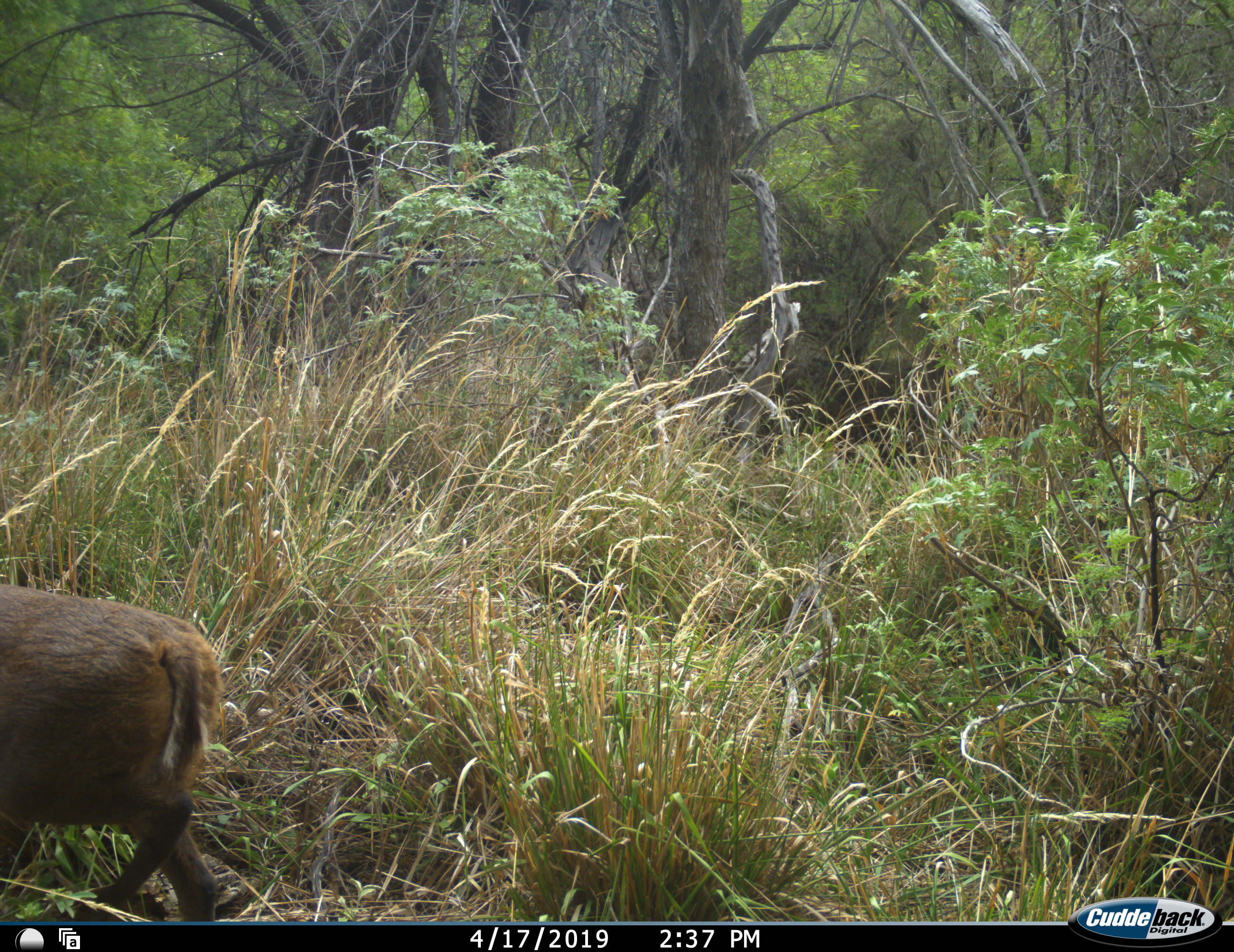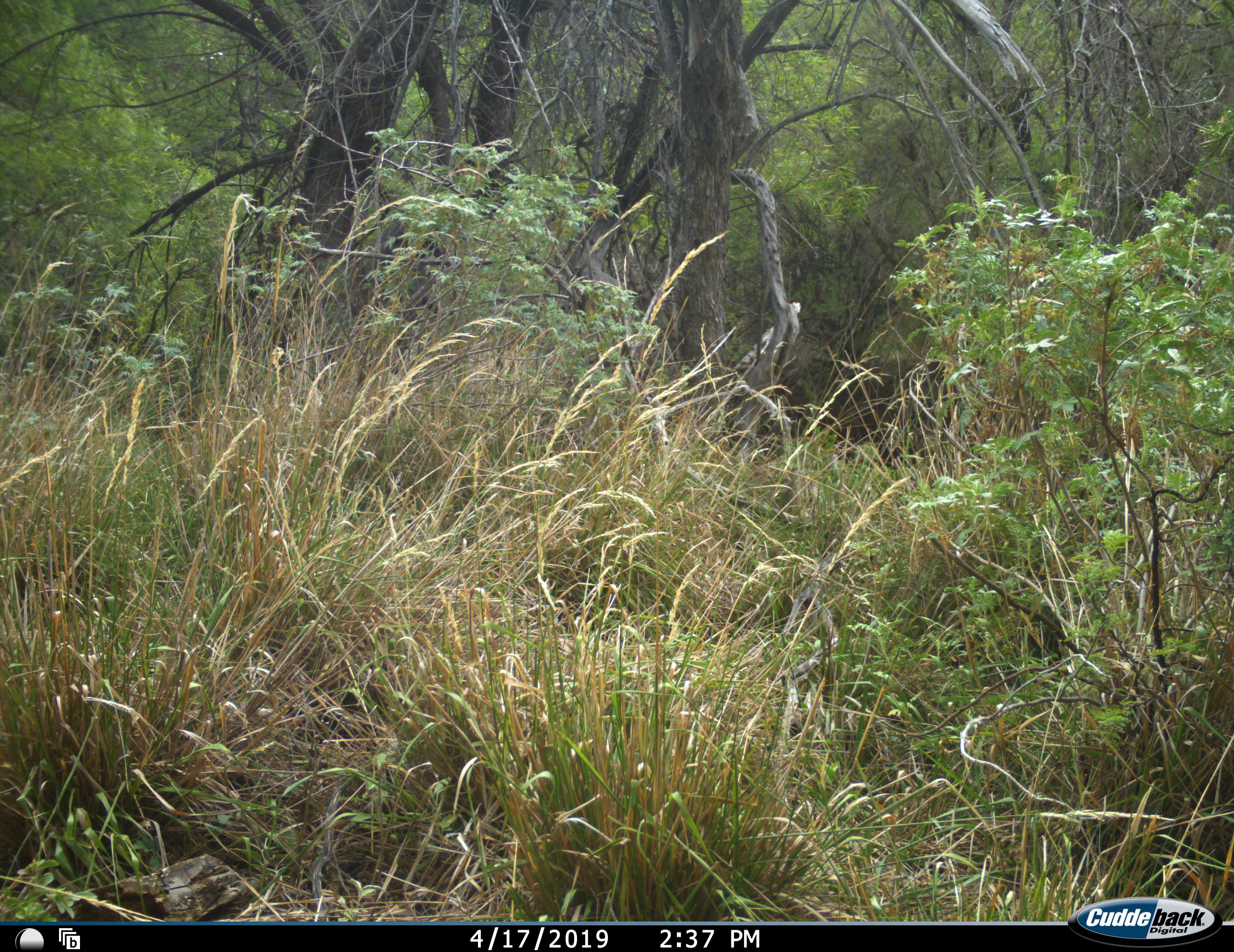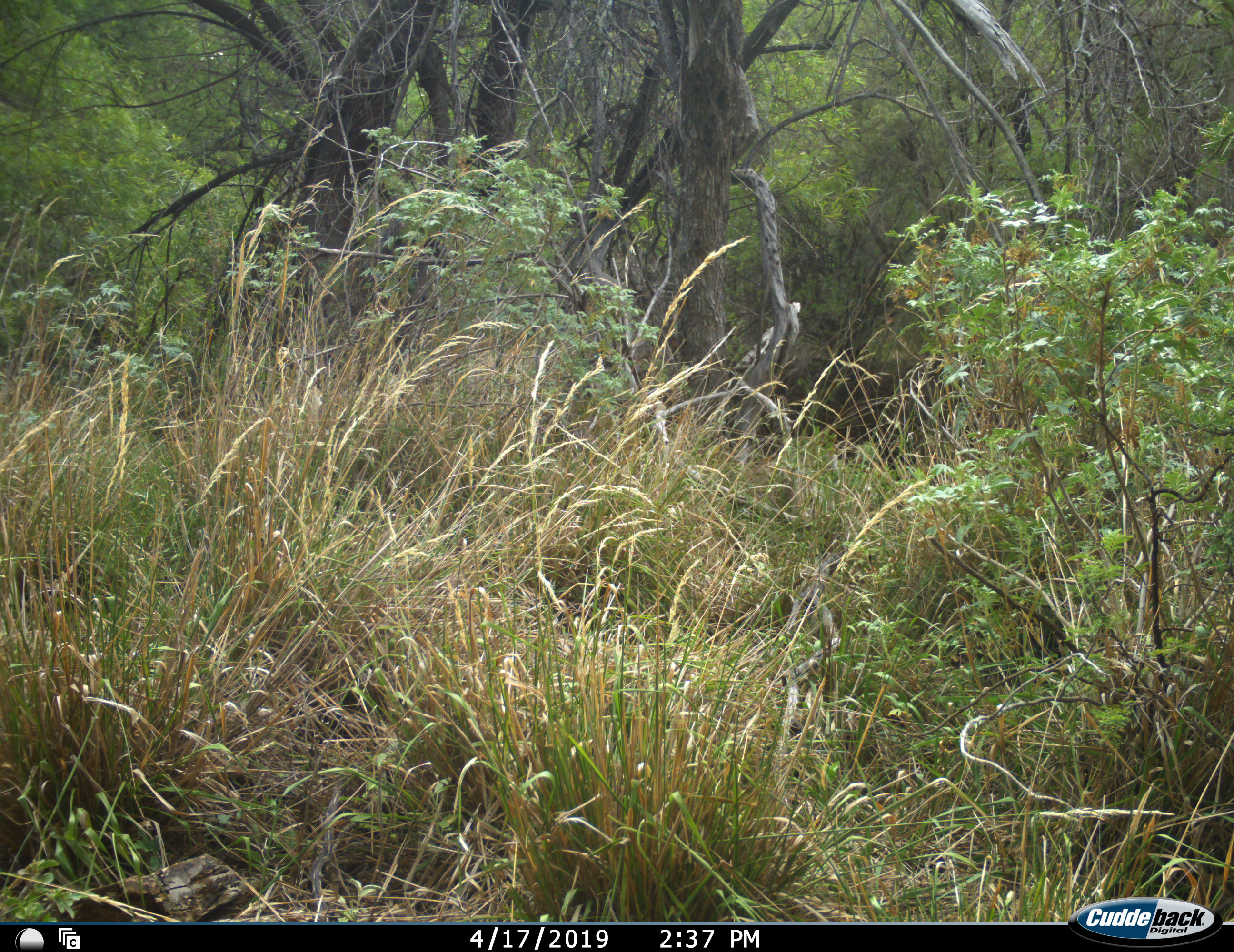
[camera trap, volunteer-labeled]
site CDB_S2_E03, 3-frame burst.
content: unidentified animal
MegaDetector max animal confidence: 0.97